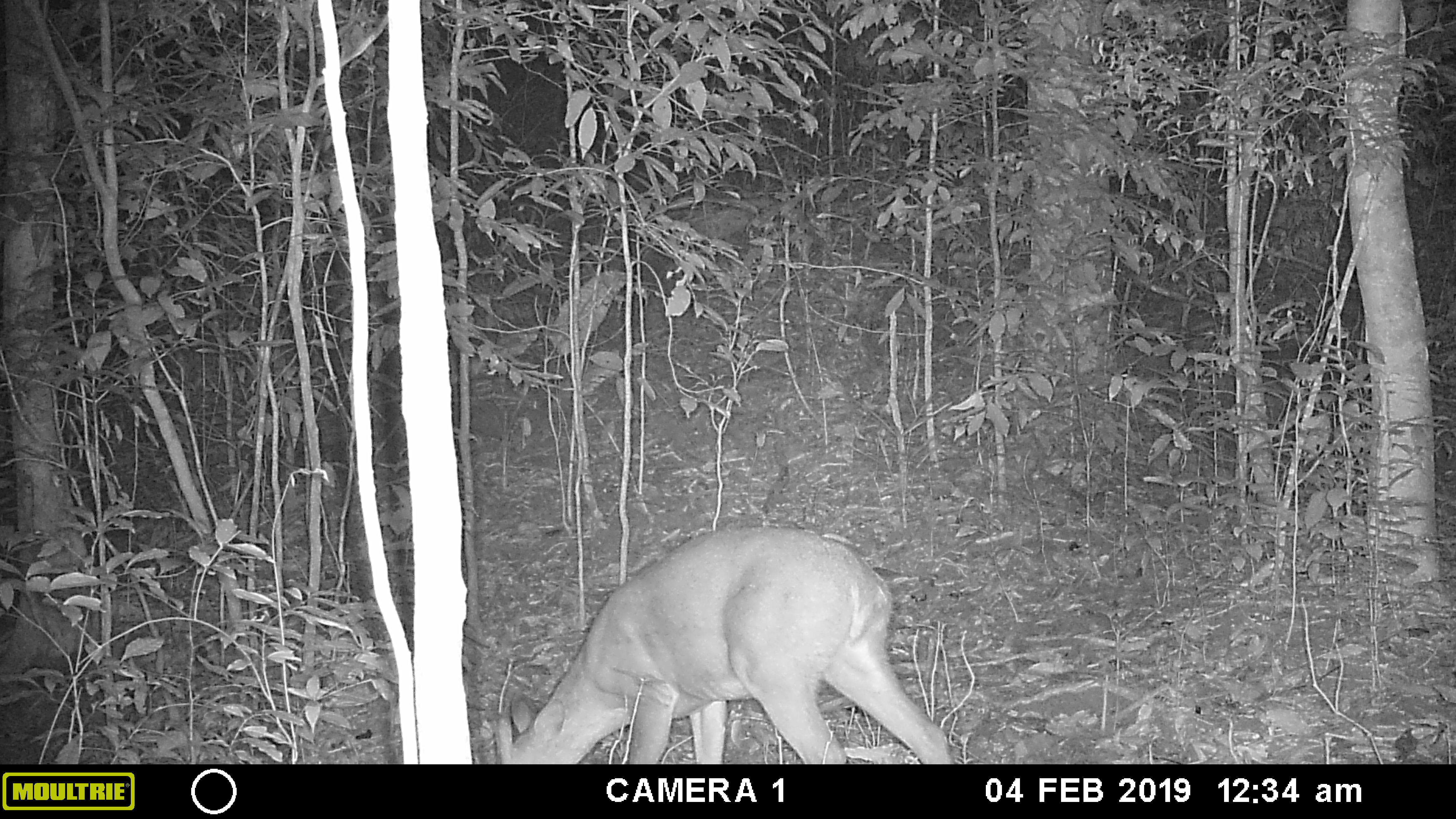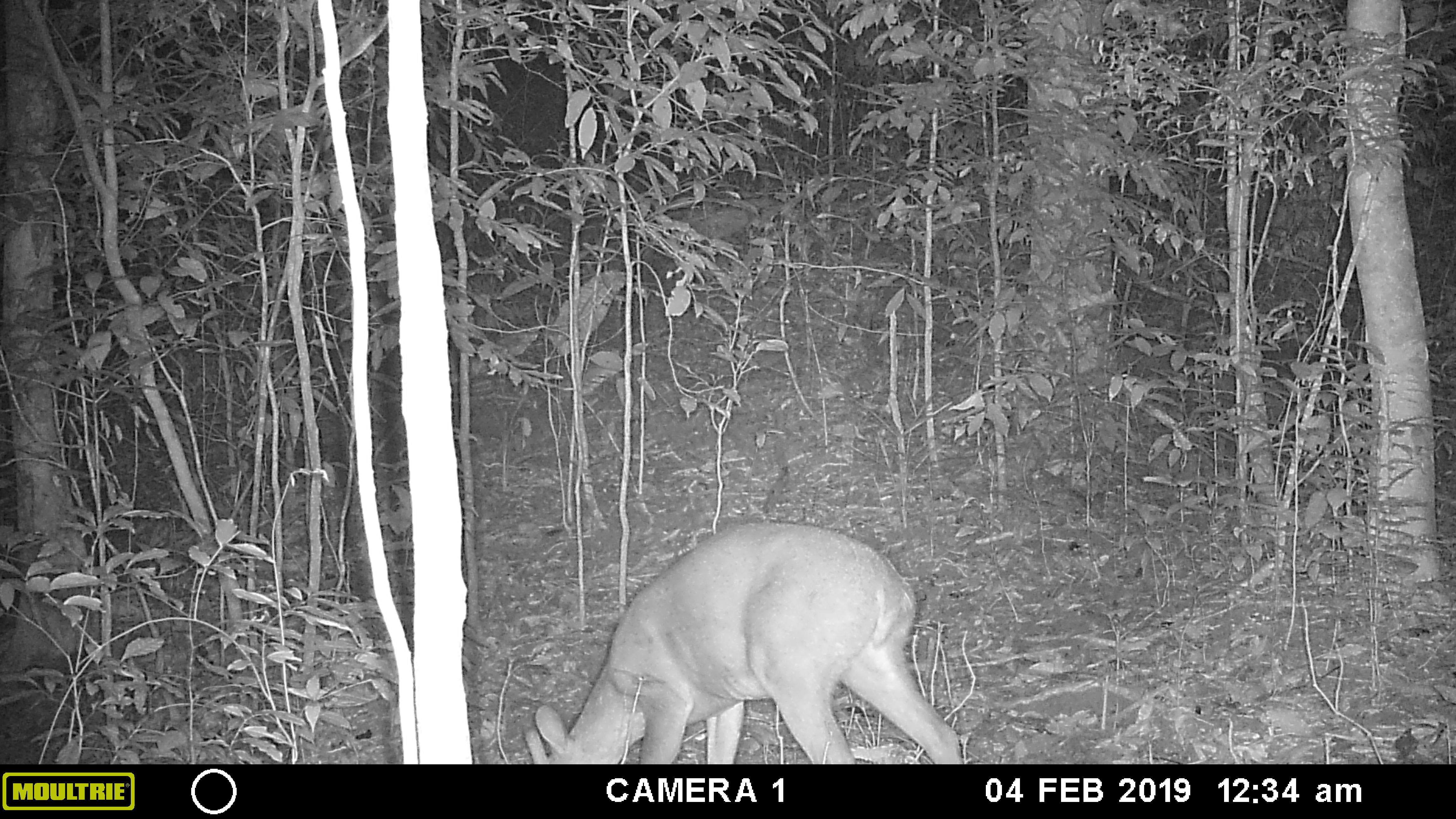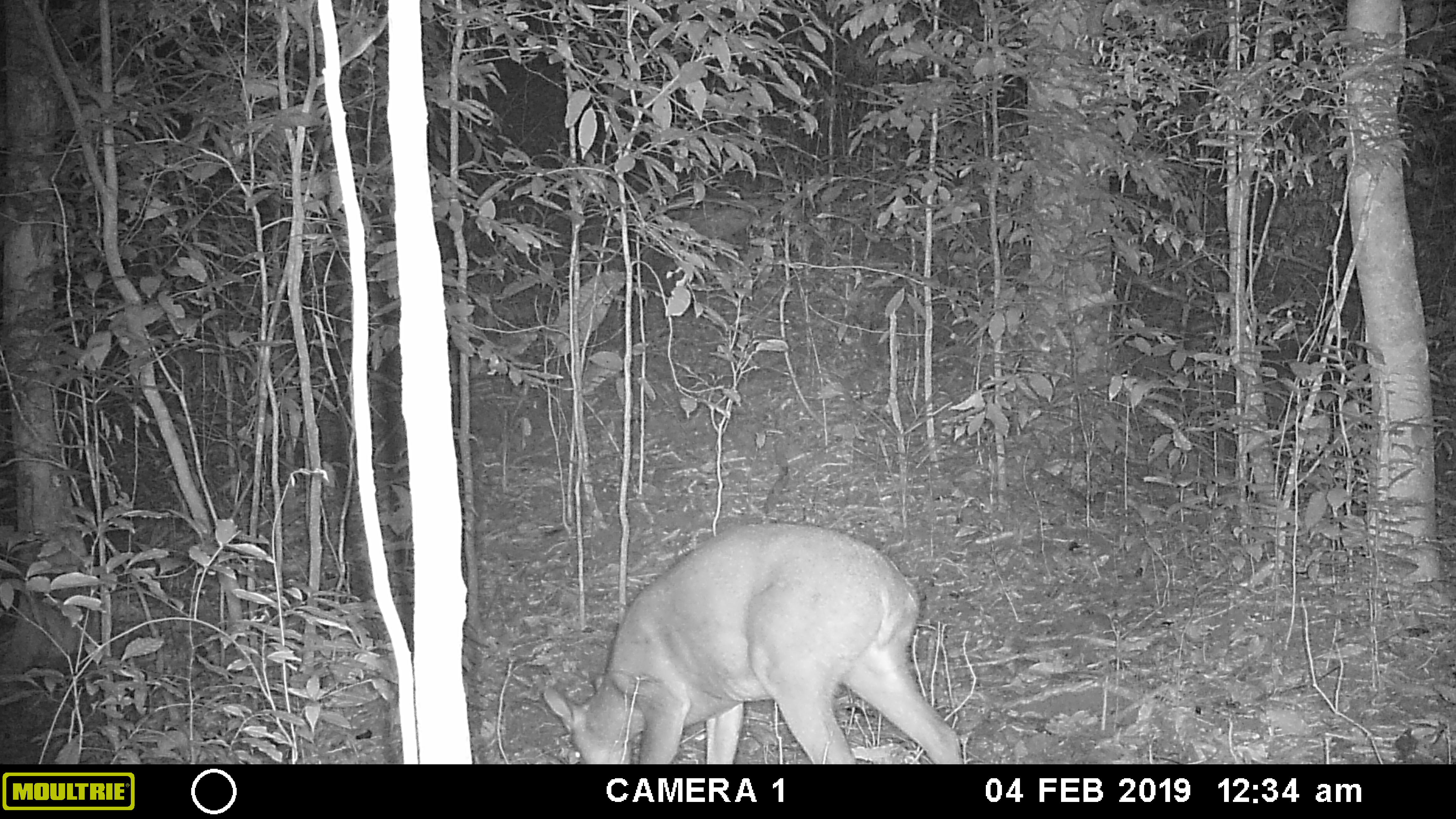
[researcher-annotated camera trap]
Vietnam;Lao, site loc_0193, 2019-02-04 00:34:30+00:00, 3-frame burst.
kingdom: Animalia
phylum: Chordata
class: Mammalia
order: Artiodactyla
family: Cervidae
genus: Muntiacus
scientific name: Muntiacus vuquangensis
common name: large-antlered muntjac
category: large antlered muntjac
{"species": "large antlered muntjac (large-antlered muntjac) (Muntiacus vuquangensis)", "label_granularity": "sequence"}